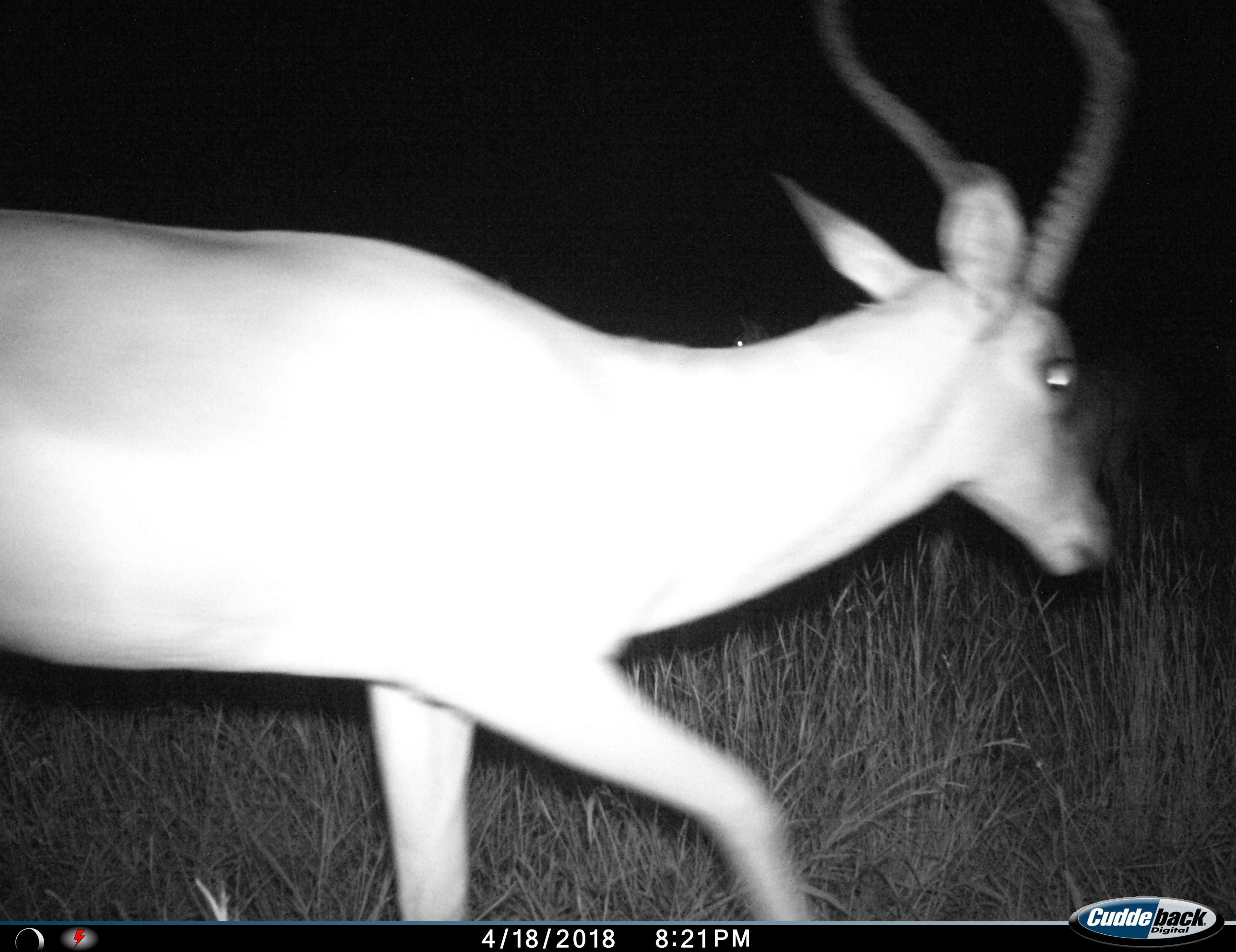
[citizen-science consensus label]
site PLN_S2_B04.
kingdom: Animalia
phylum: Chordata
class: Mammalia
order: Artiodactyla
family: Bovidae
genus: Aepyceros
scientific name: Aepyceros melampus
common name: impala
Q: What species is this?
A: Impala (Aepyceros melampus).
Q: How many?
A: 1.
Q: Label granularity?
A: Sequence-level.